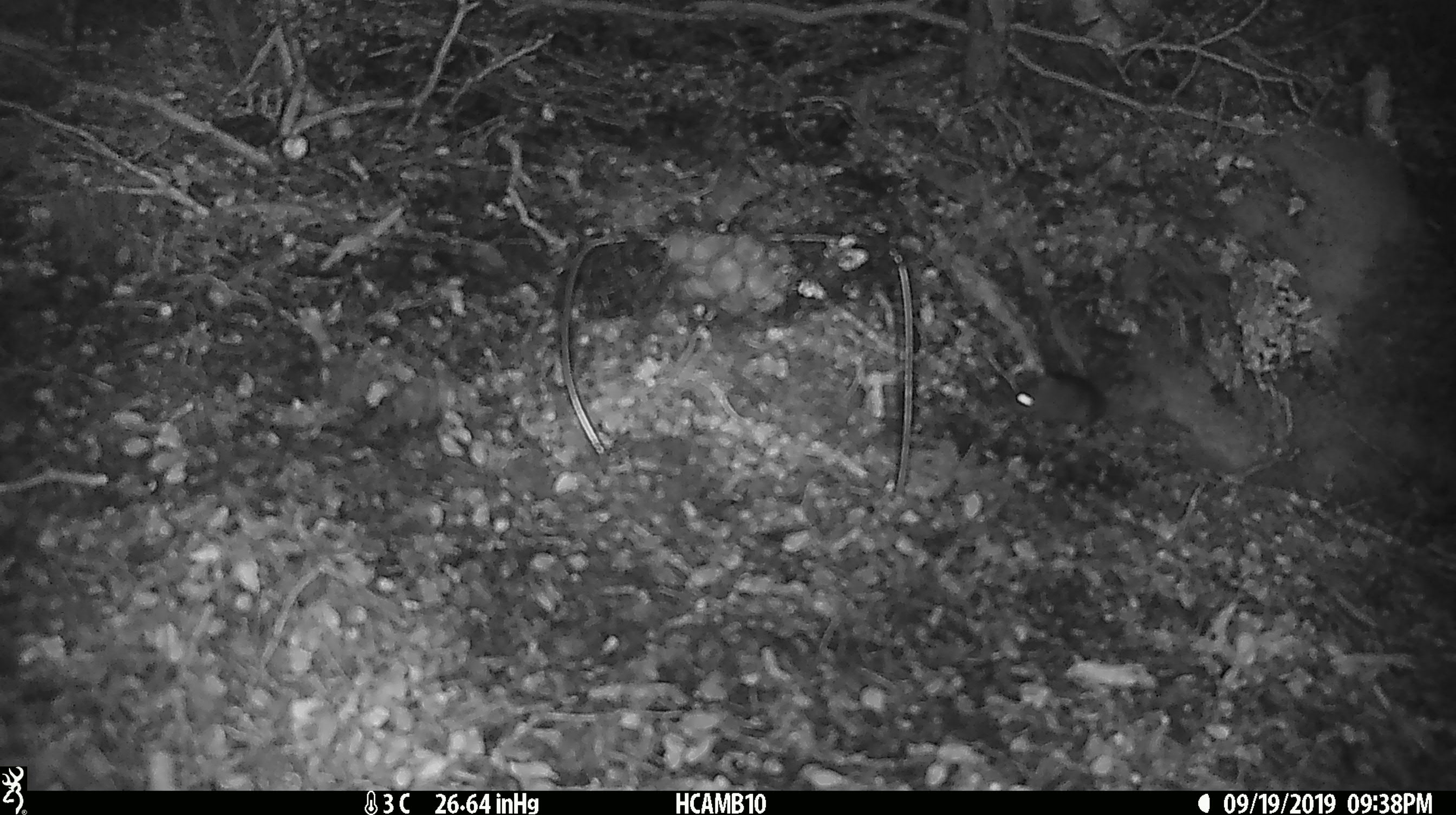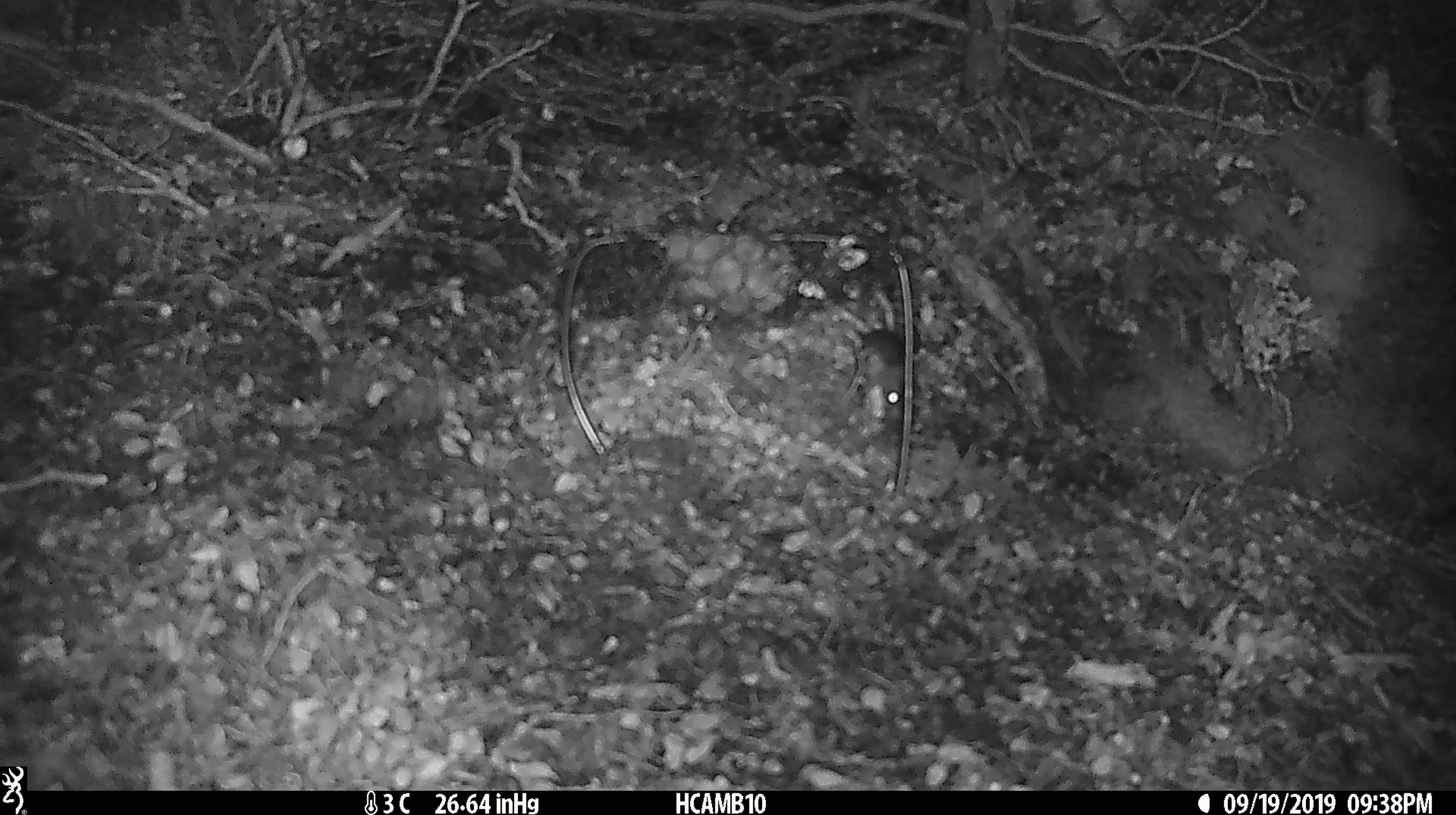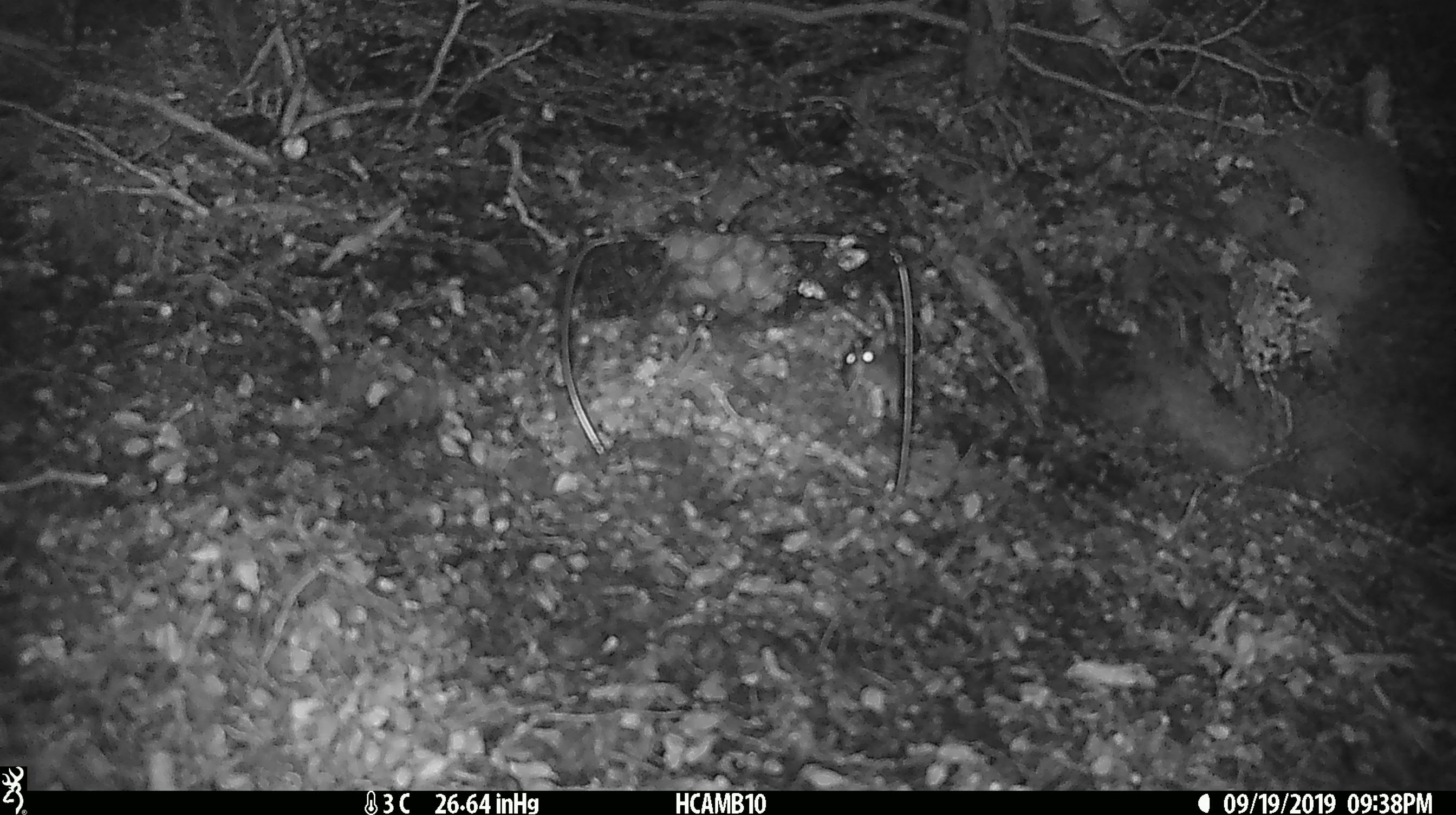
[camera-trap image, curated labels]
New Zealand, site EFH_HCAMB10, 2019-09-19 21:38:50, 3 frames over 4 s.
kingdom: Animalia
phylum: Chordata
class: Mammalia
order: Rodentia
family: Muridae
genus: Mus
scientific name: Mus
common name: mouse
Mouse (Mus).